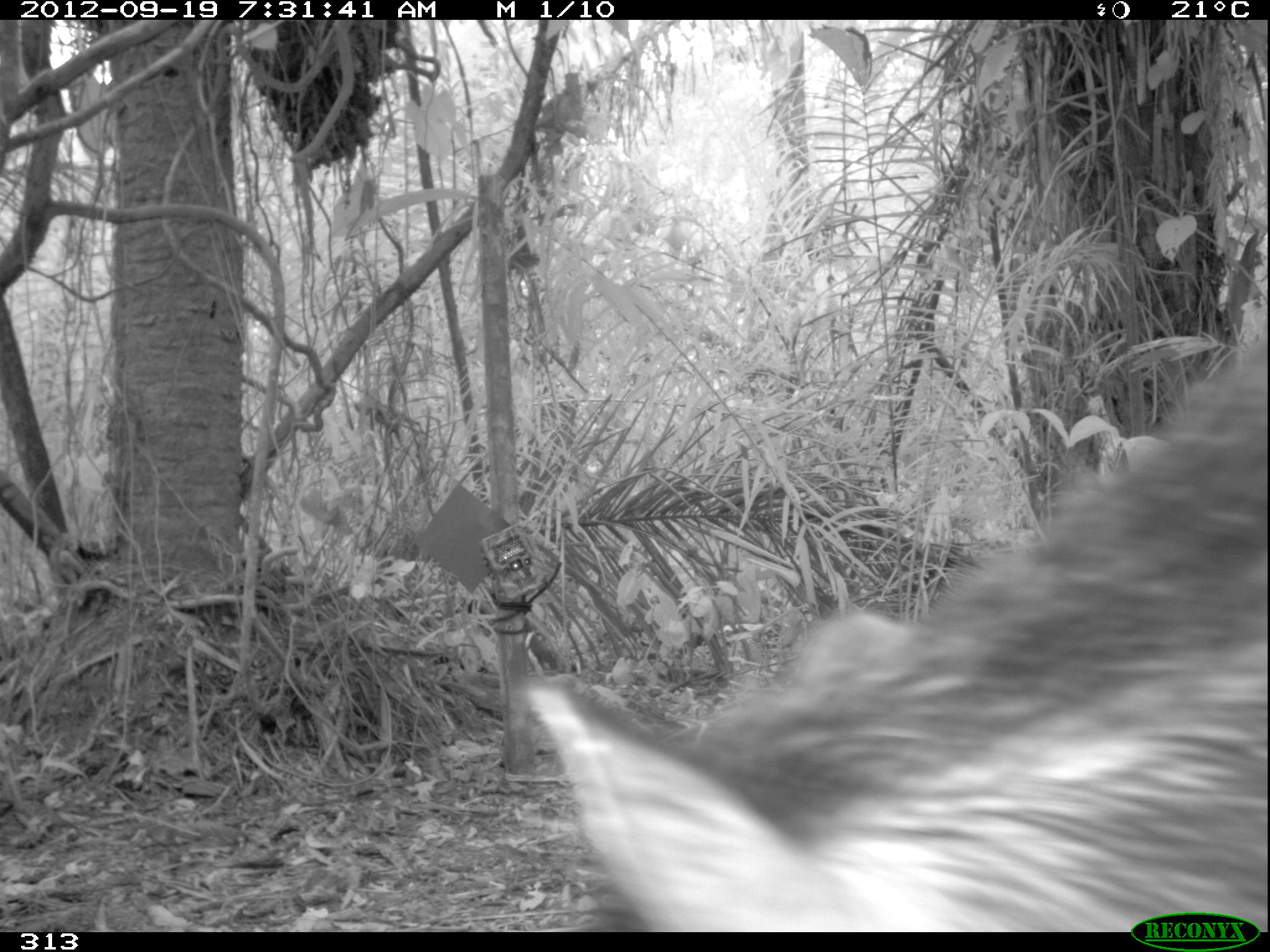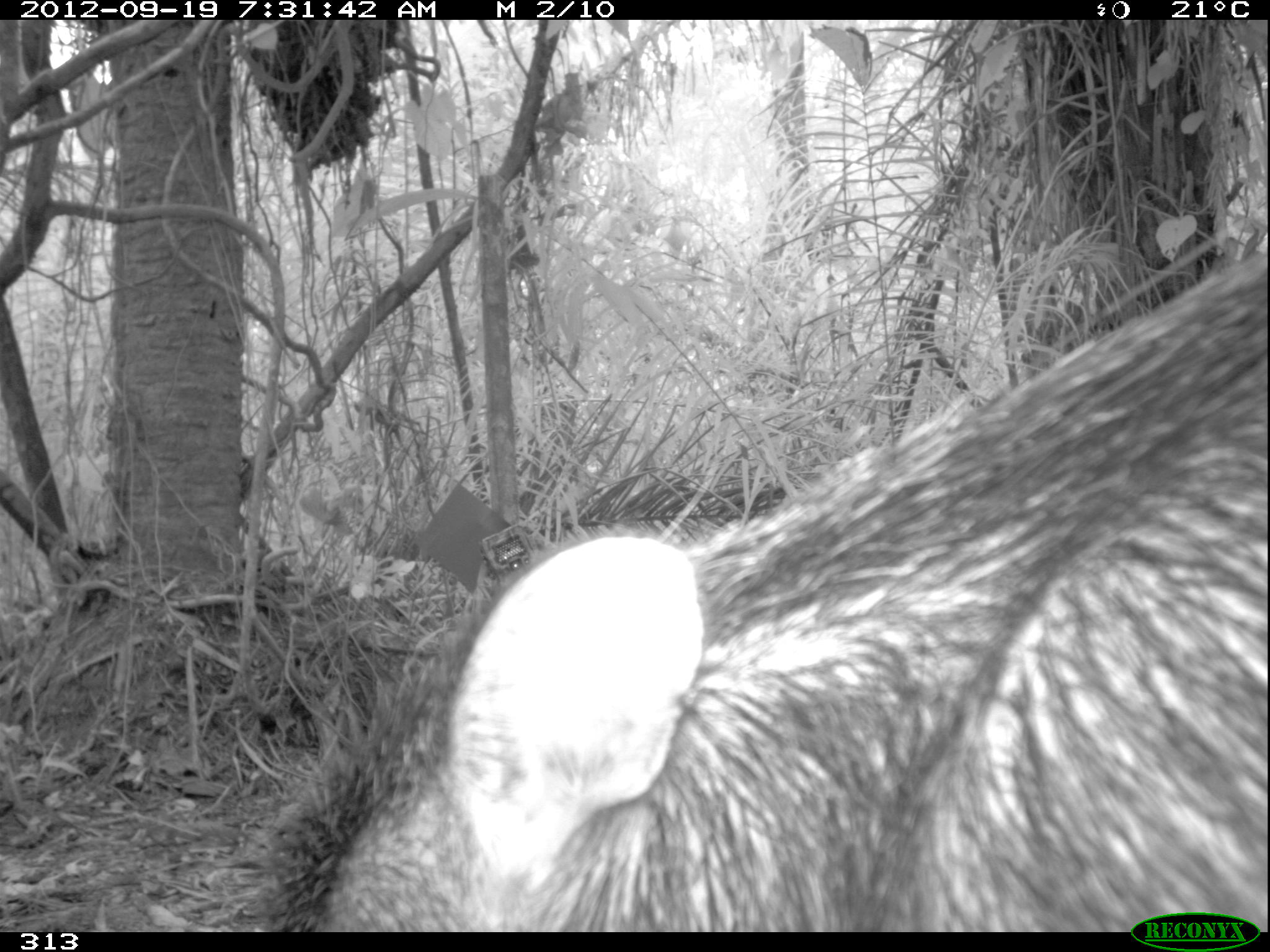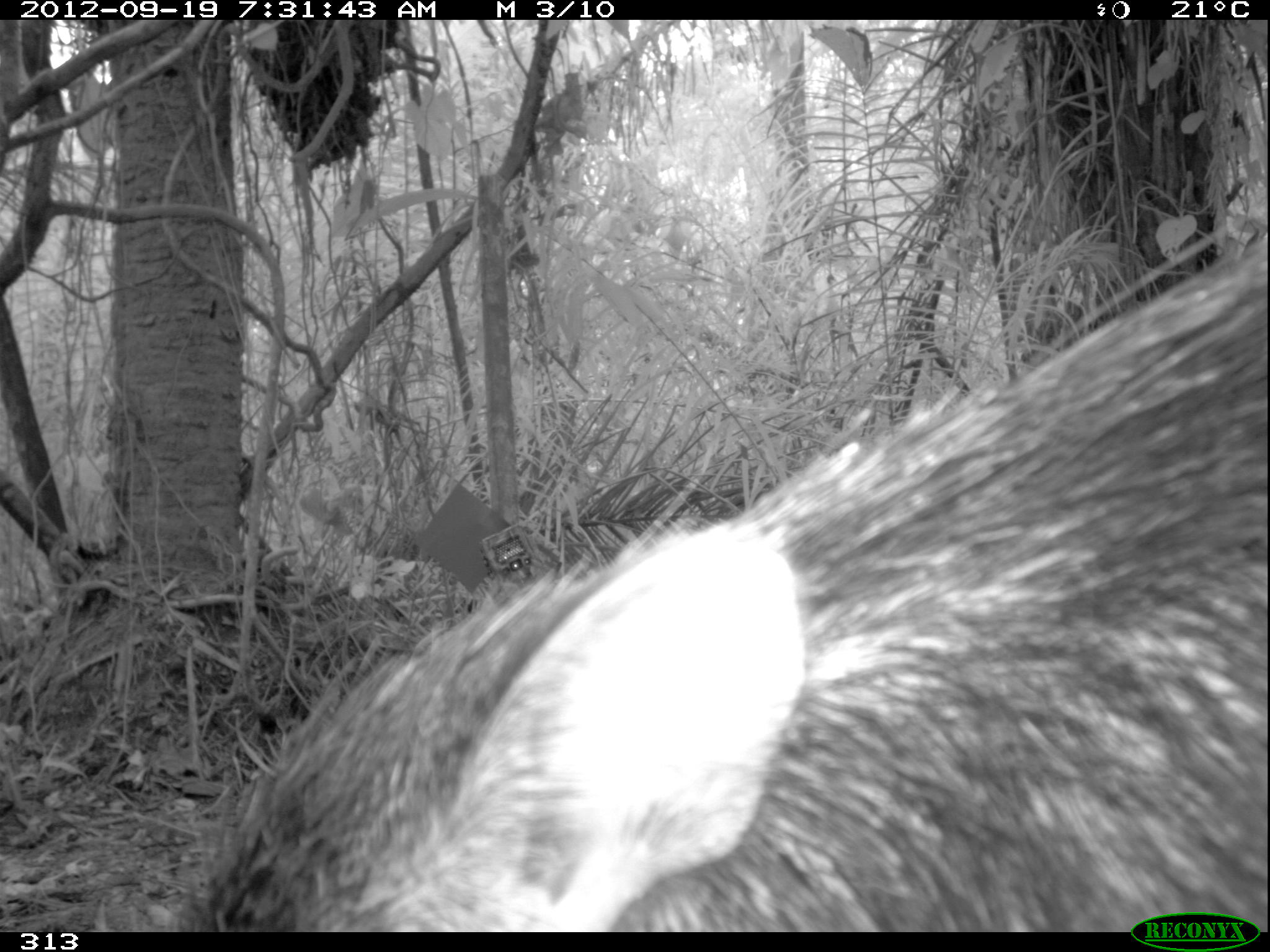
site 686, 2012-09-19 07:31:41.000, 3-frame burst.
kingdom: Animalia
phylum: Chordata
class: Mammalia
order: Artiodactyla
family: Tayassuidae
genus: Tayassu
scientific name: Tayassu pecari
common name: white-lipped peccary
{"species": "Tayassu pecari (white-lipped peccary)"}